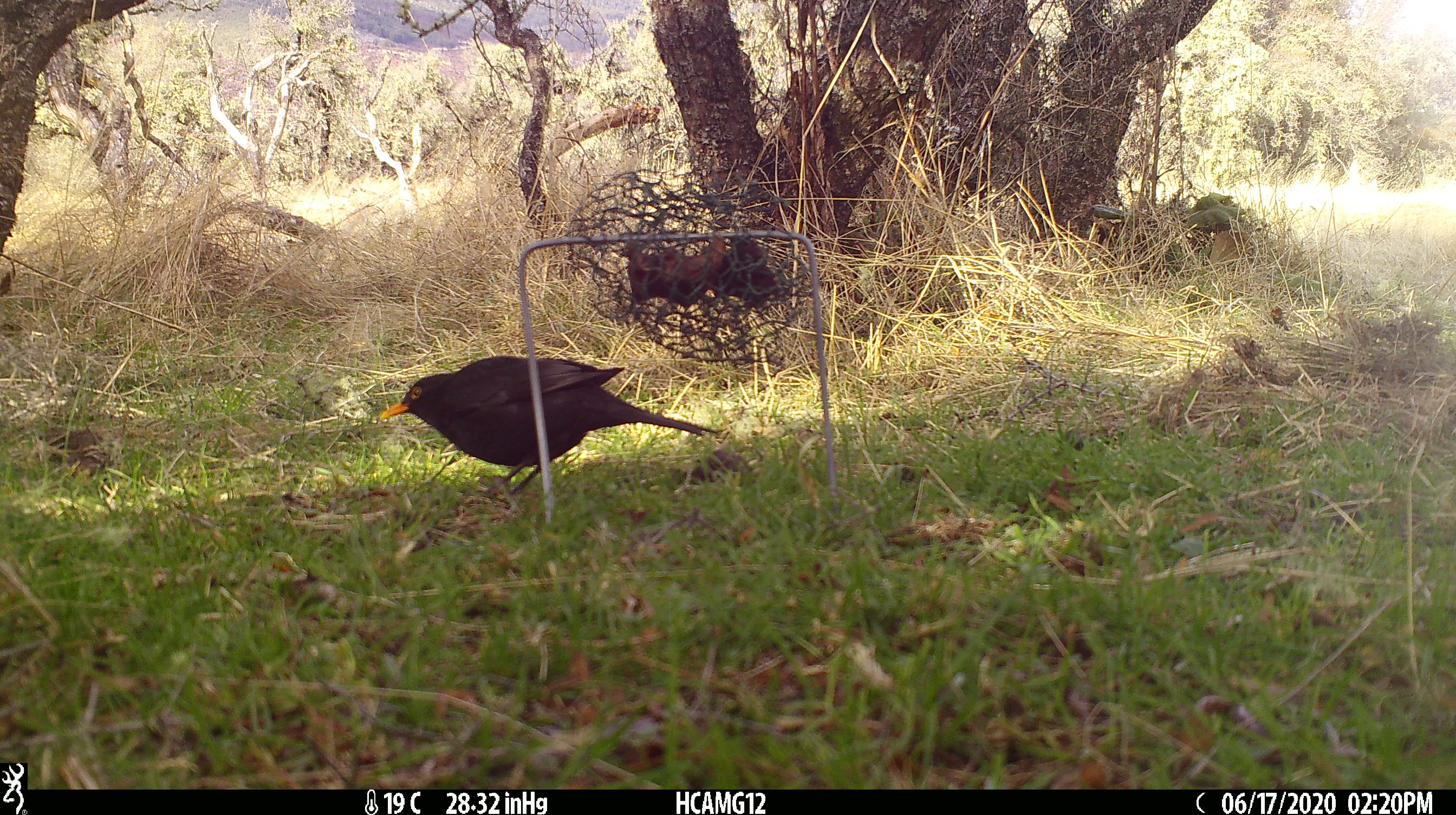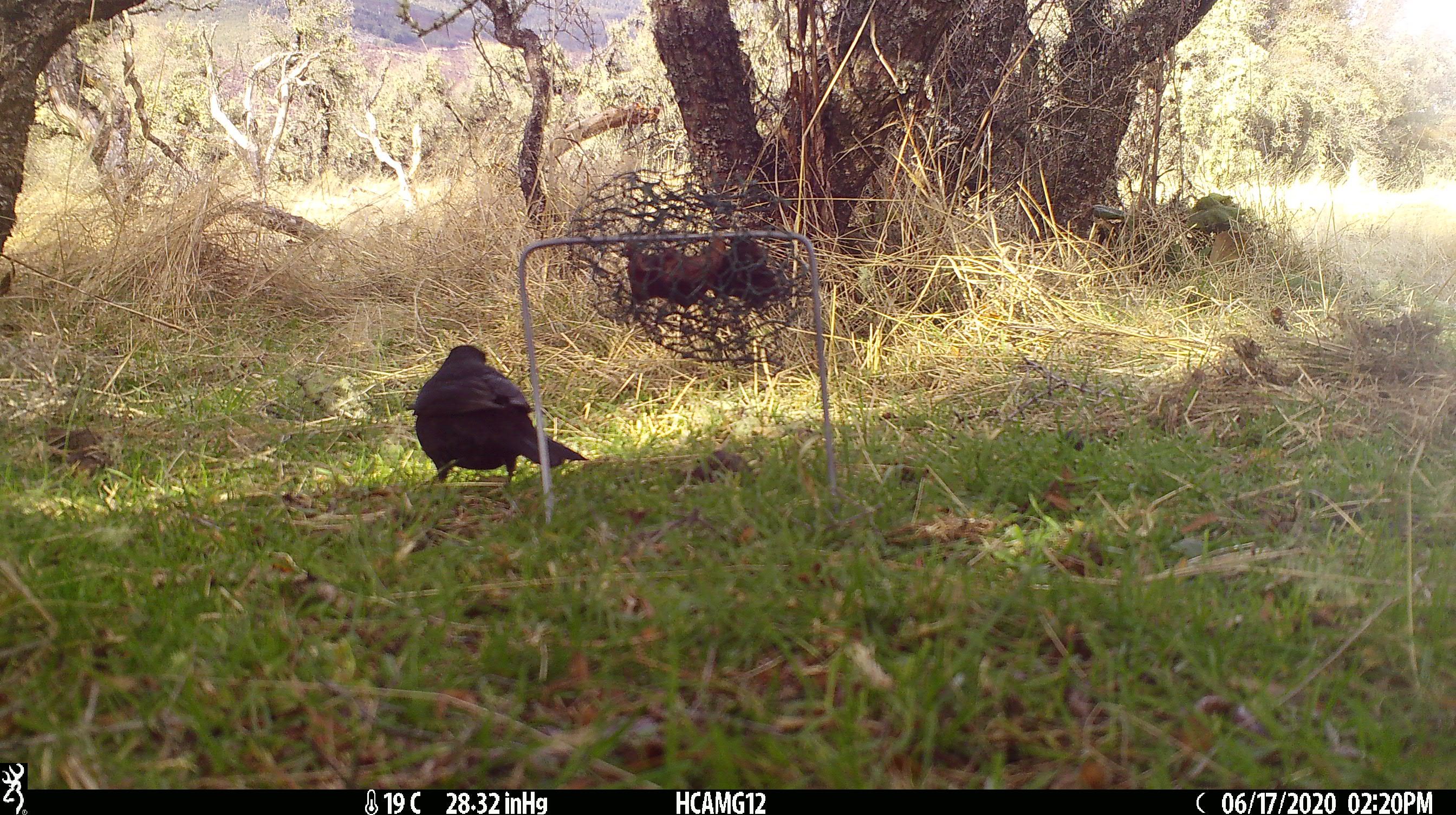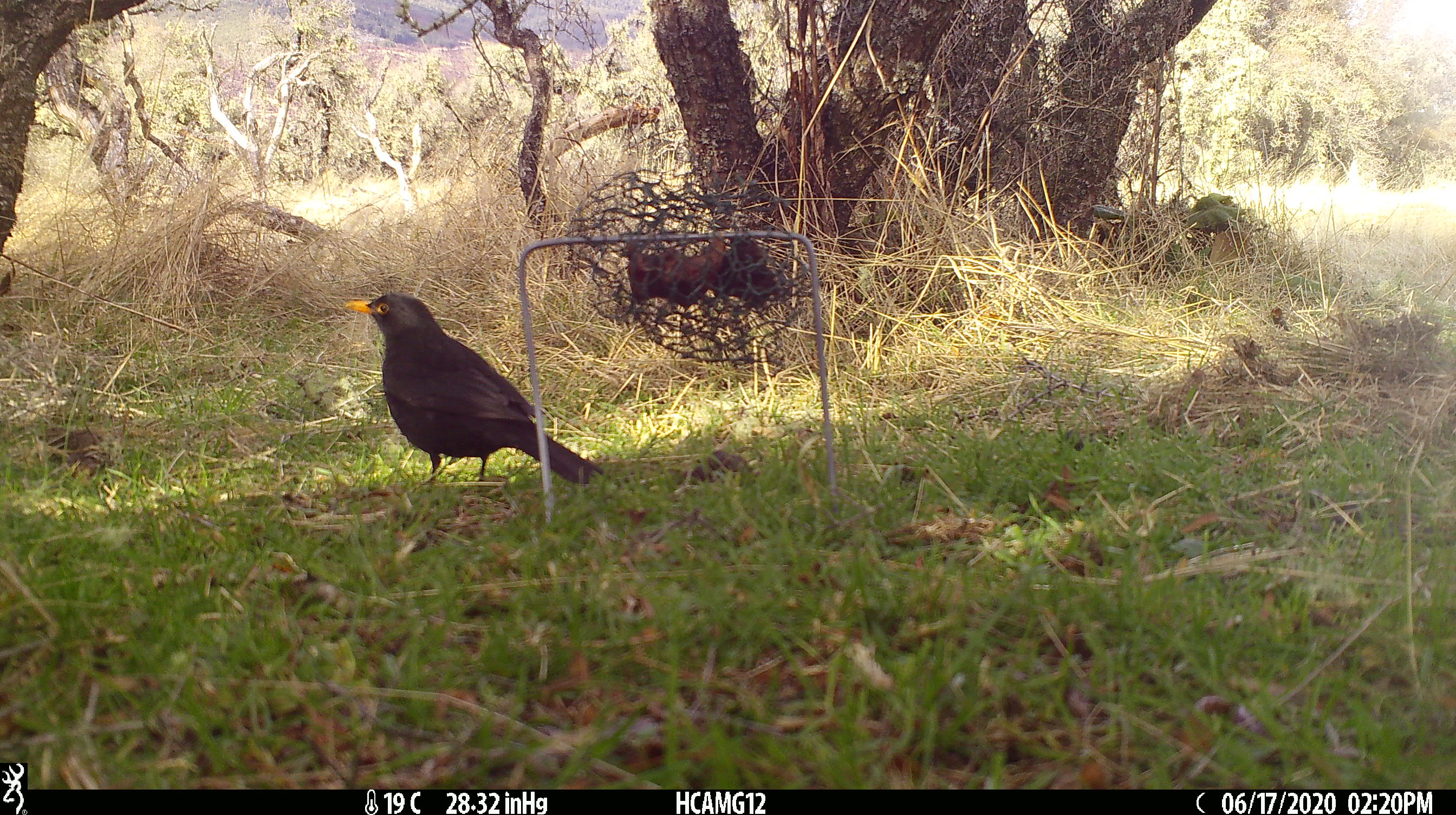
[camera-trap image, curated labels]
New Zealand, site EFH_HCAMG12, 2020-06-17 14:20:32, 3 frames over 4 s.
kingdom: Animalia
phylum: Chordata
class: Aves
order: Passeriformes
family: Turdidae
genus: Turdus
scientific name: Turdus merula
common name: eurasian blackbird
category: blackbird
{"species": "blackbird (eurasian blackbird) (Turdus merula)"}